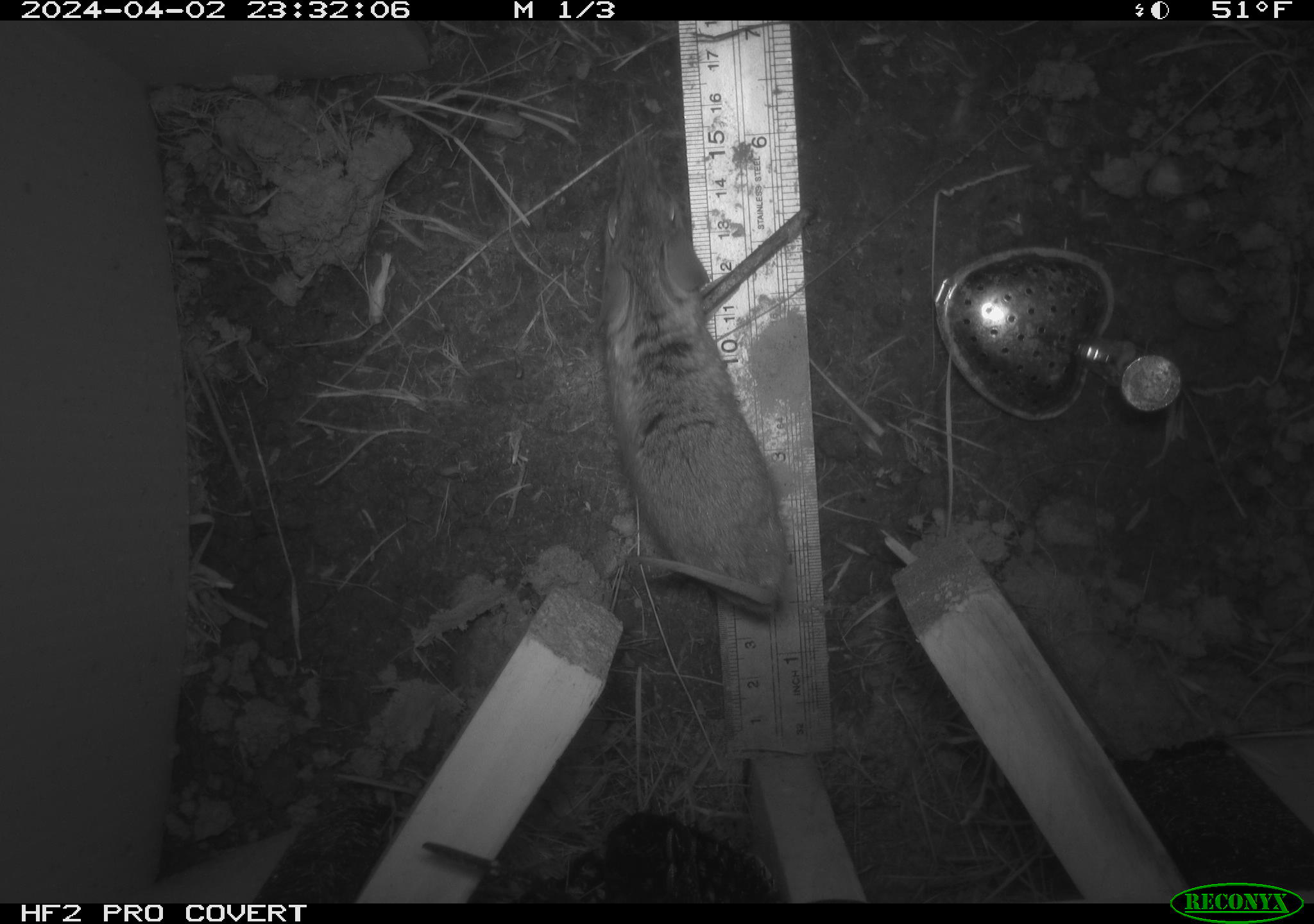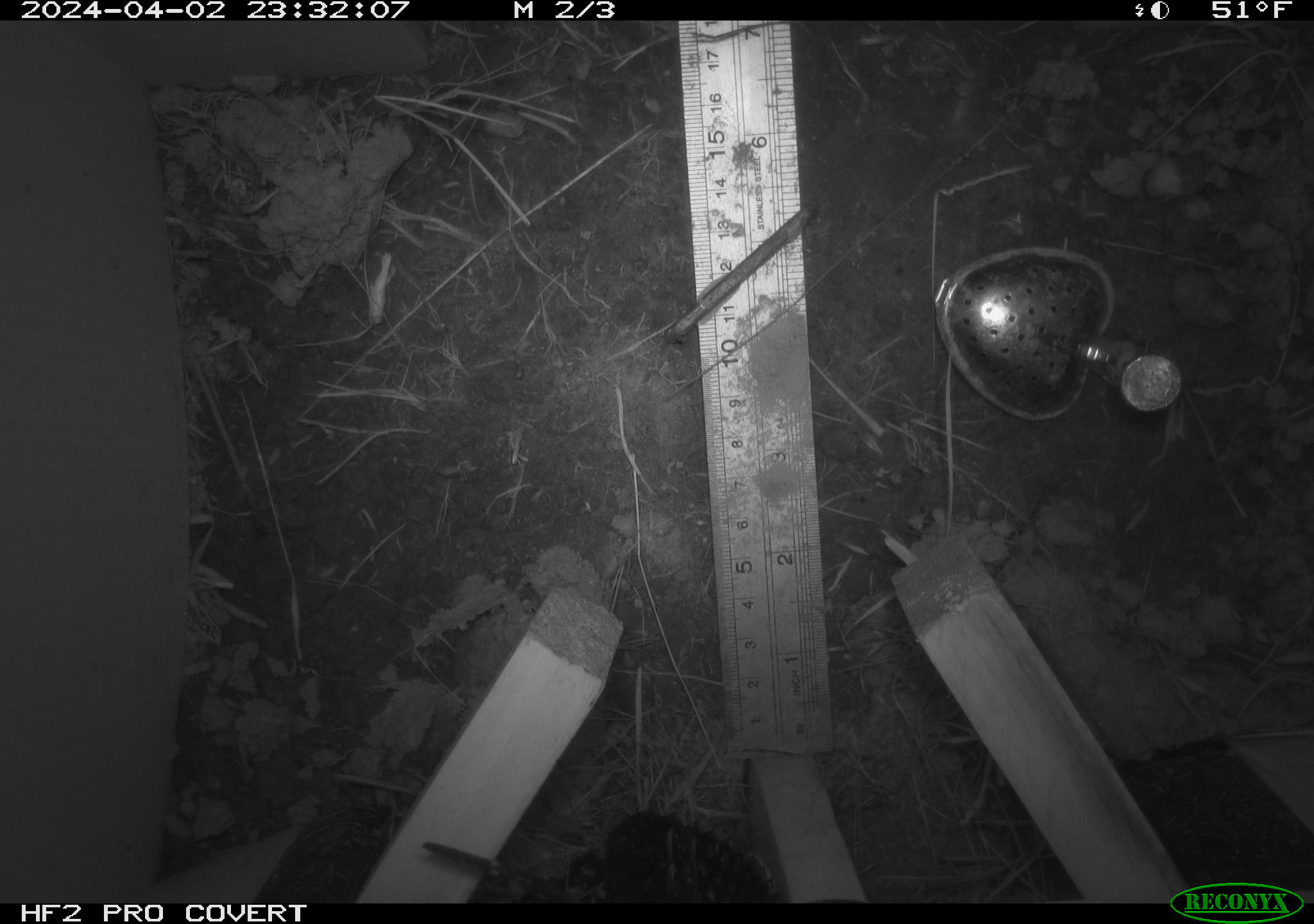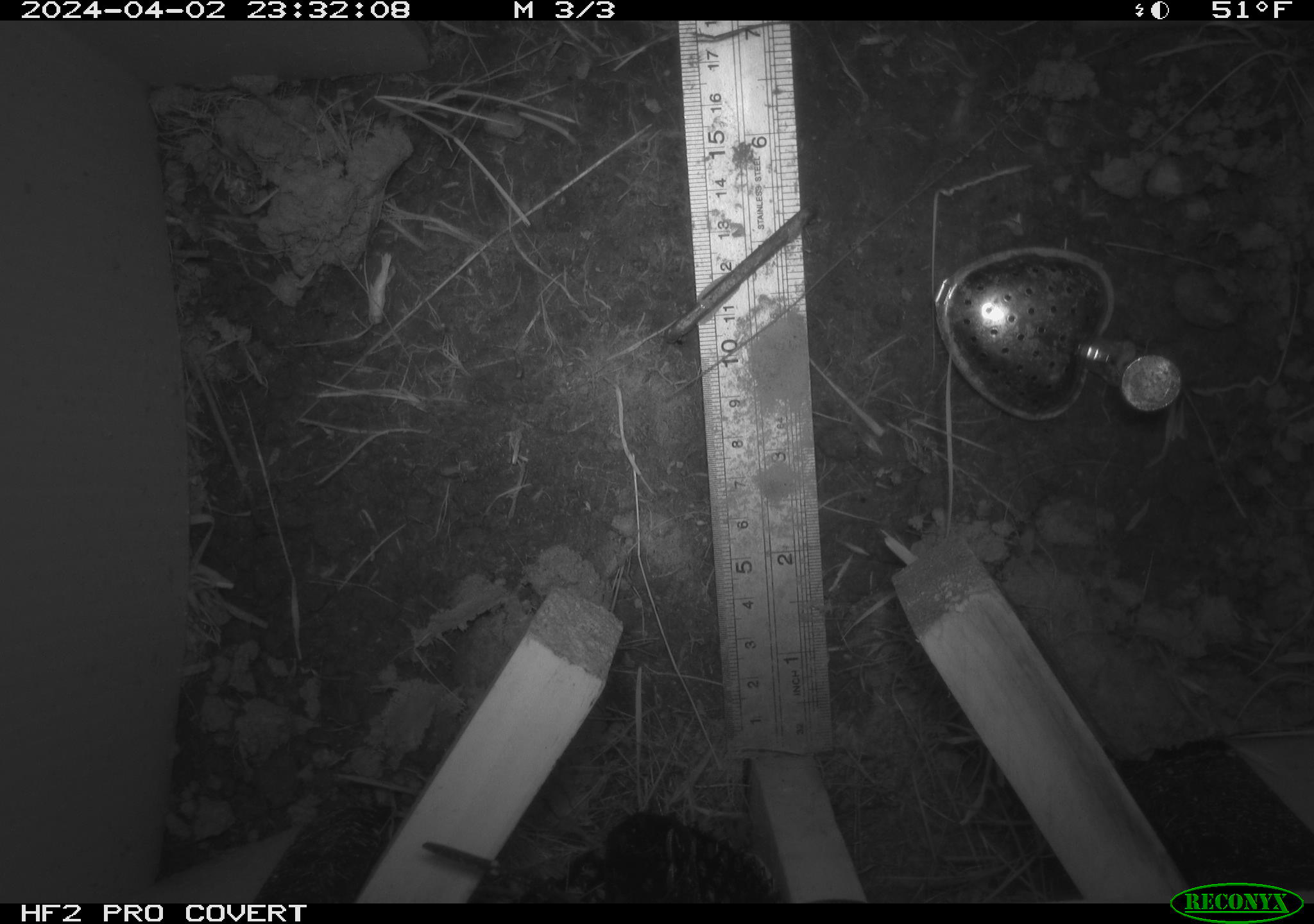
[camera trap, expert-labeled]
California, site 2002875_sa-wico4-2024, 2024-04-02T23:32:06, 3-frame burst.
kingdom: Animalia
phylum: Chordata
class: Mammalia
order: Rodentia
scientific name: Rodentia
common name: rodent